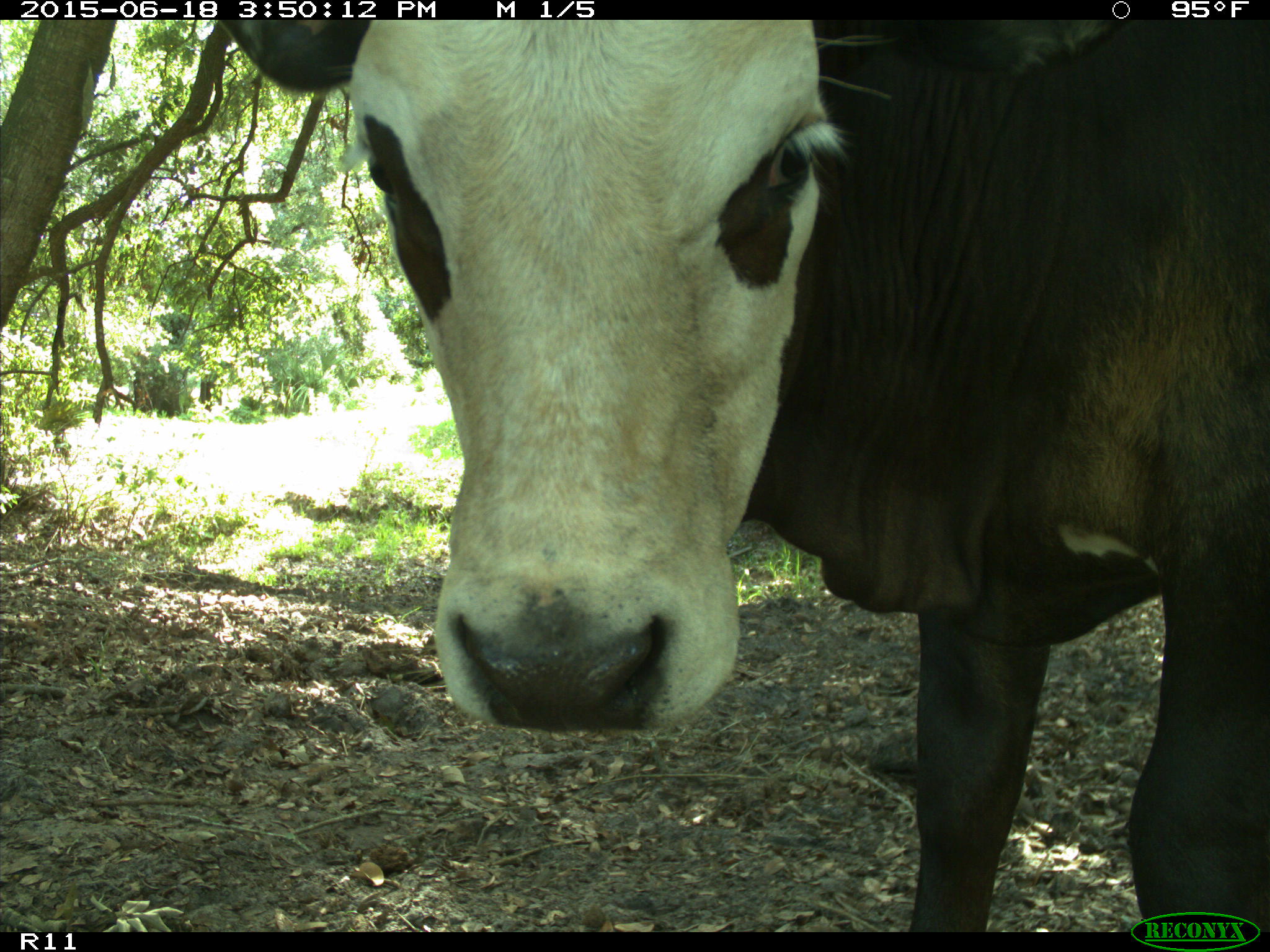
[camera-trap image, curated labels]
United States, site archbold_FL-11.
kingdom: Animalia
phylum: Chordata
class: Mammalia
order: Artiodactyla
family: Bovidae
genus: Bos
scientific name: Bos taurus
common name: domestic cow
Bos taurus (domestic cow).